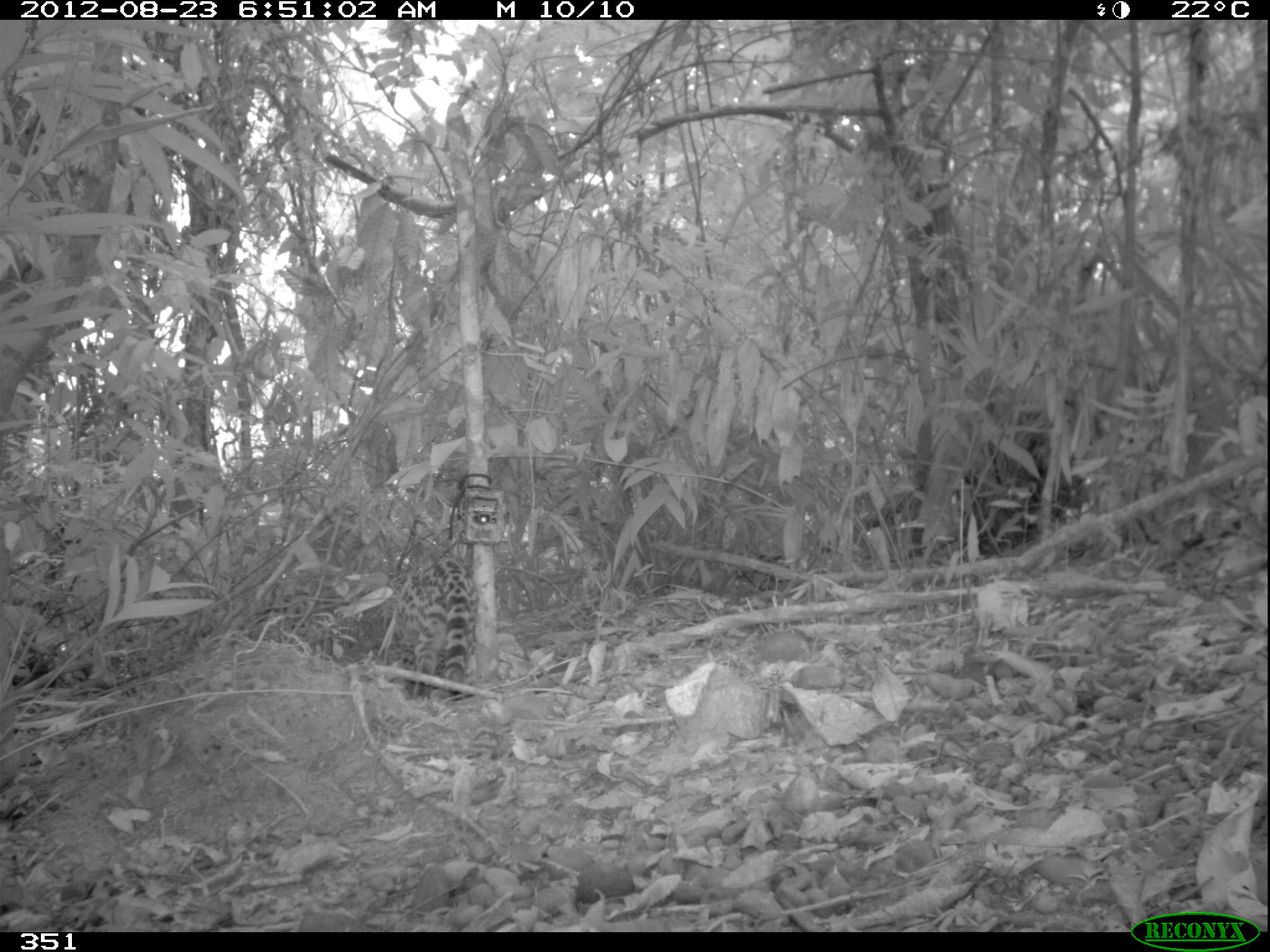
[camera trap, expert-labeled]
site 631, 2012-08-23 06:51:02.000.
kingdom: Animalia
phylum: Chordata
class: Mammalia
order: Carnivora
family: Felidae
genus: Leopardus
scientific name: Leopardus wiedii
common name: margay